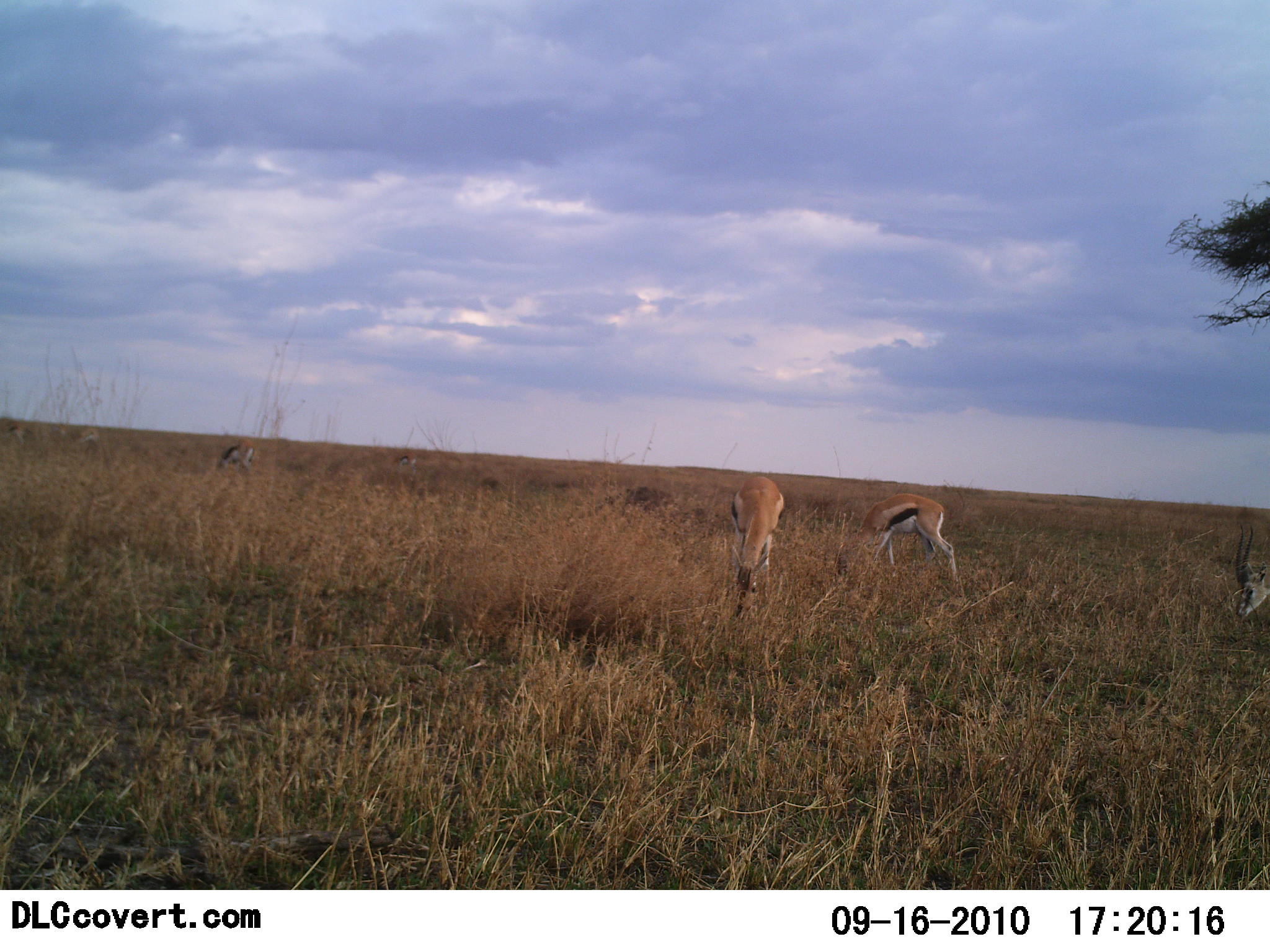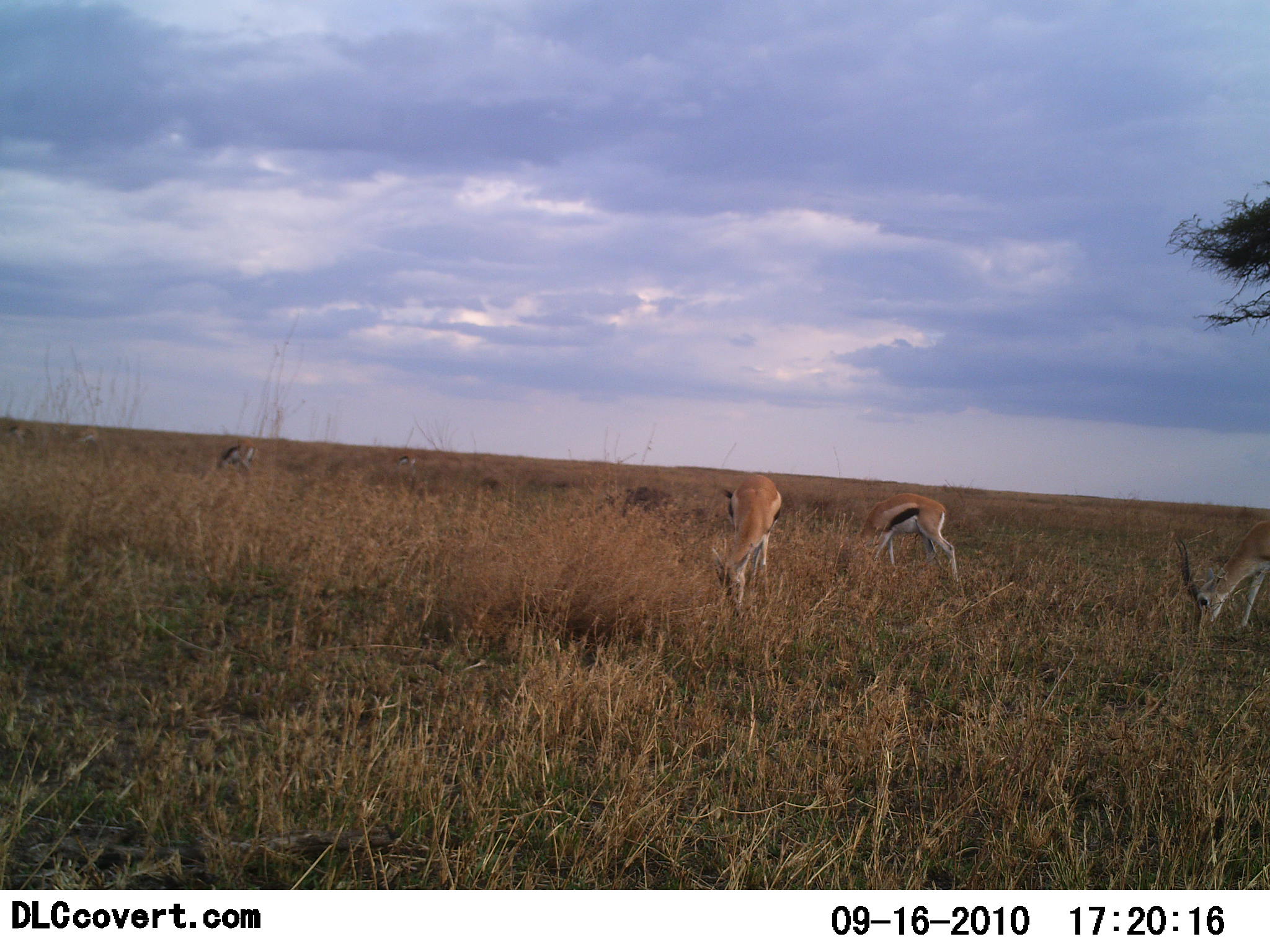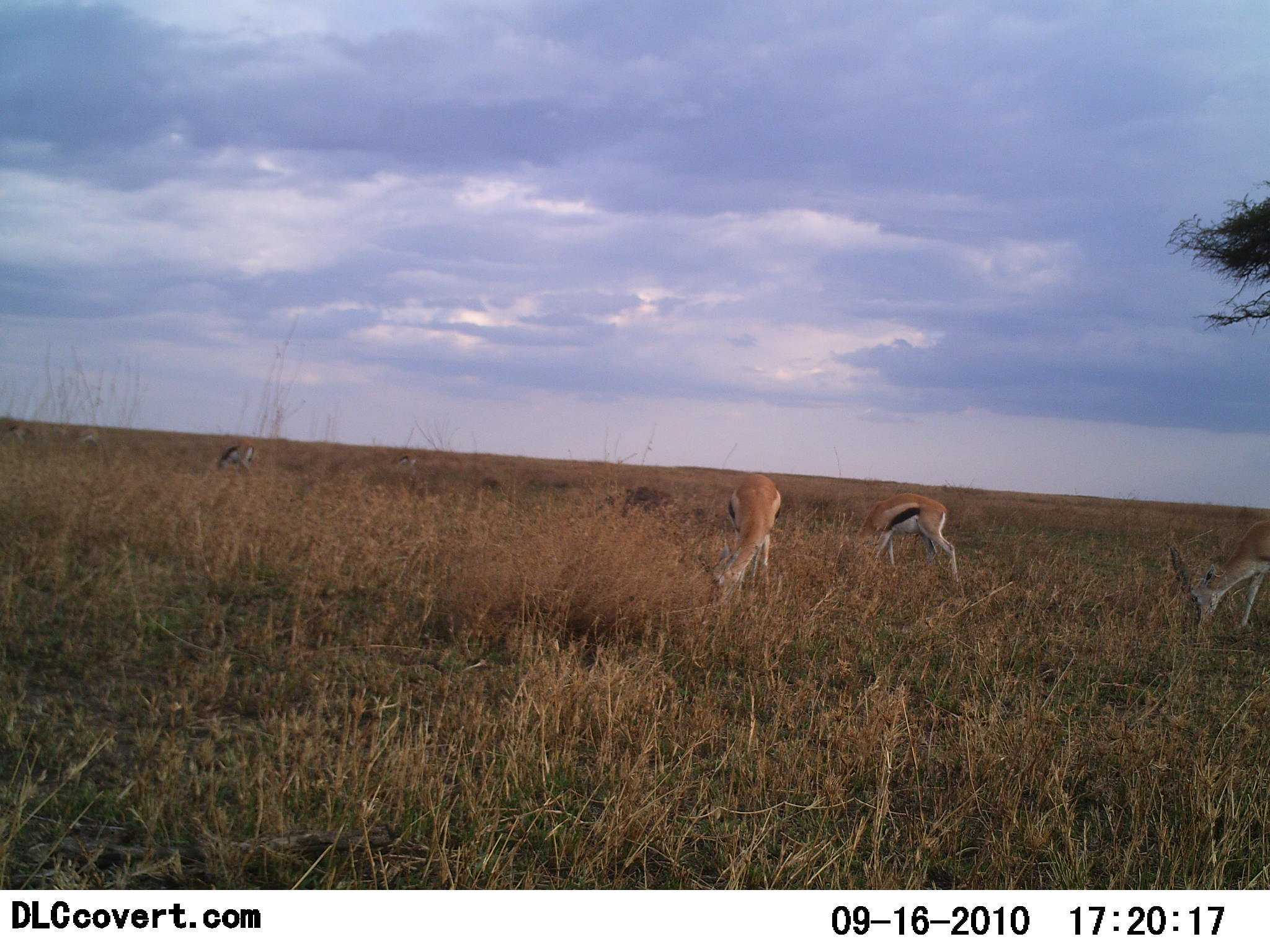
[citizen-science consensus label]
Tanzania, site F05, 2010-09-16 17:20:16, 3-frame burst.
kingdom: Animalia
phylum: Chordata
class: Mammalia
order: Artiodactyla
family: Bovidae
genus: Eudorcas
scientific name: Eudorcas thomsonii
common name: thomson's gazelle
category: gazellethomsons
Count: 4.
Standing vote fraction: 27%.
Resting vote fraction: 0%.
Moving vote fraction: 0%.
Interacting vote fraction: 0%.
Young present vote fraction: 0%.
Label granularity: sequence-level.